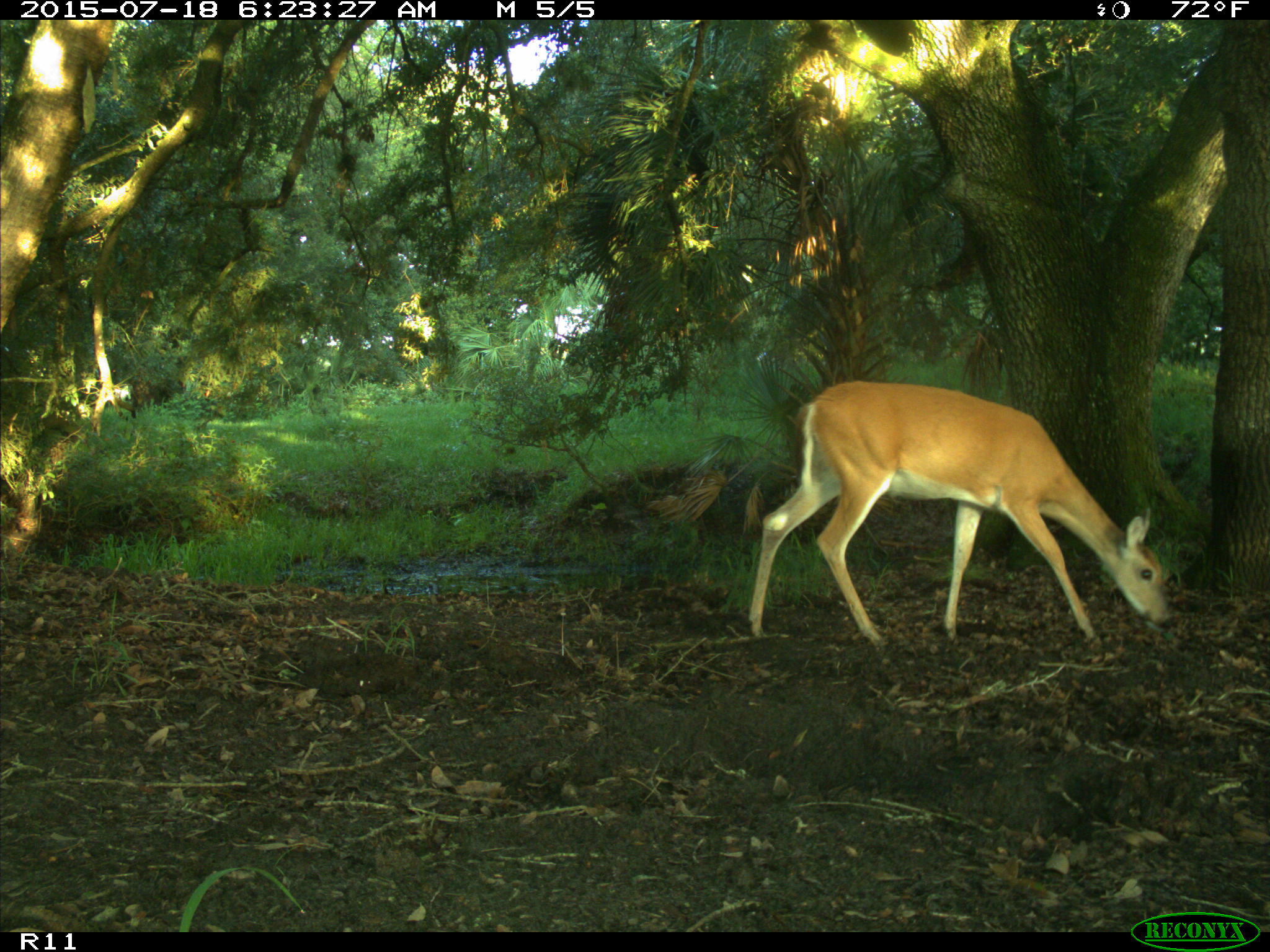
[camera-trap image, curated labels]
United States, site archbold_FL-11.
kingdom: Animalia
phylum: Chordata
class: Mammalia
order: Artiodactyla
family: Cervidae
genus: Odocoileus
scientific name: Odocoileus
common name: deer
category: unidentified deer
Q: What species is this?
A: Unidentified deer (deer) (Odocoileus).